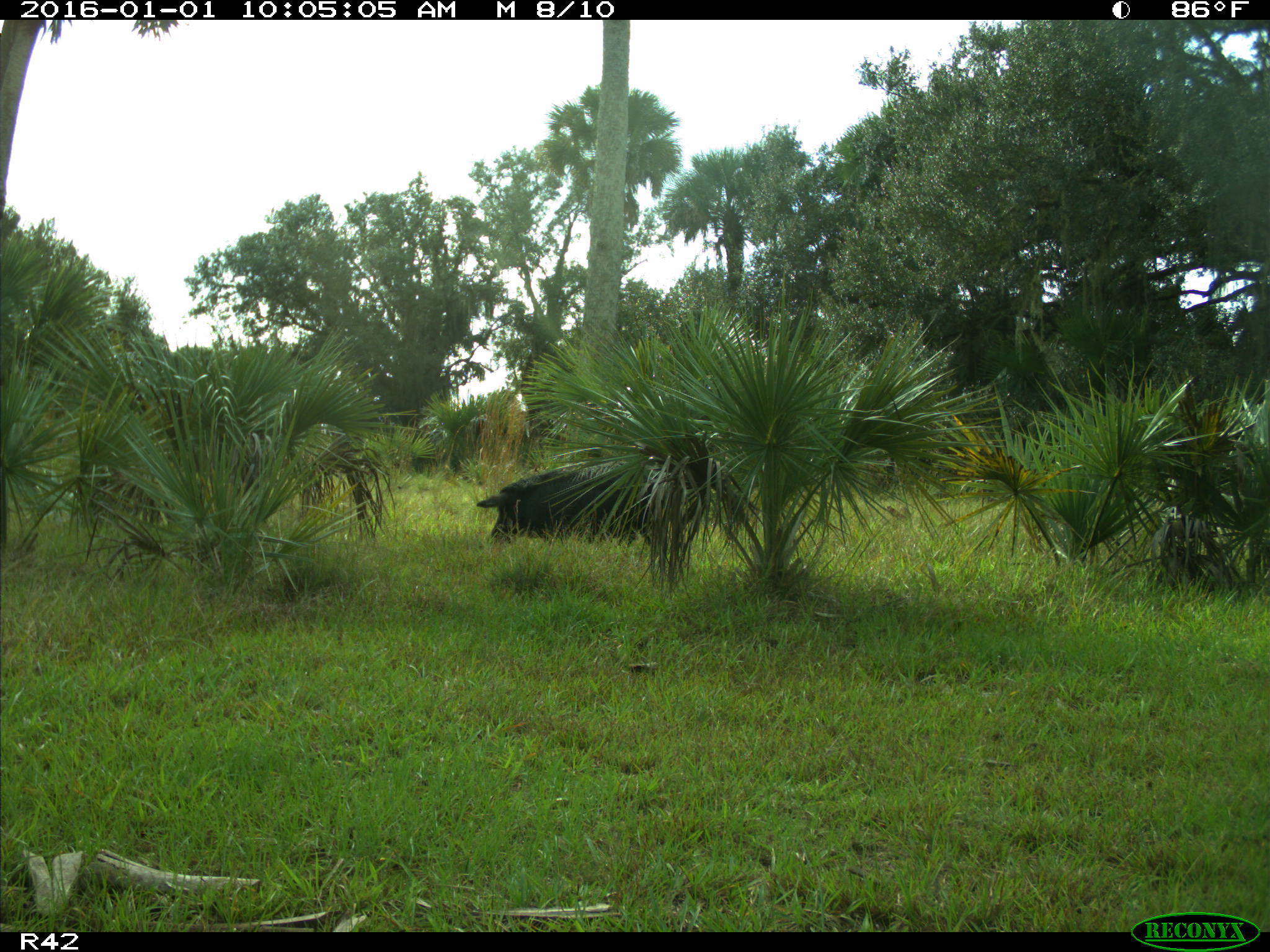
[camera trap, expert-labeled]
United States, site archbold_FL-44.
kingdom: Animalia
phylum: Chordata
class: Mammalia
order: Artiodactyla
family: Suidae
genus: Sus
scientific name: Sus scrofa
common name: wild boar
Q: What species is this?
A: Sus scrofa (wild boar).